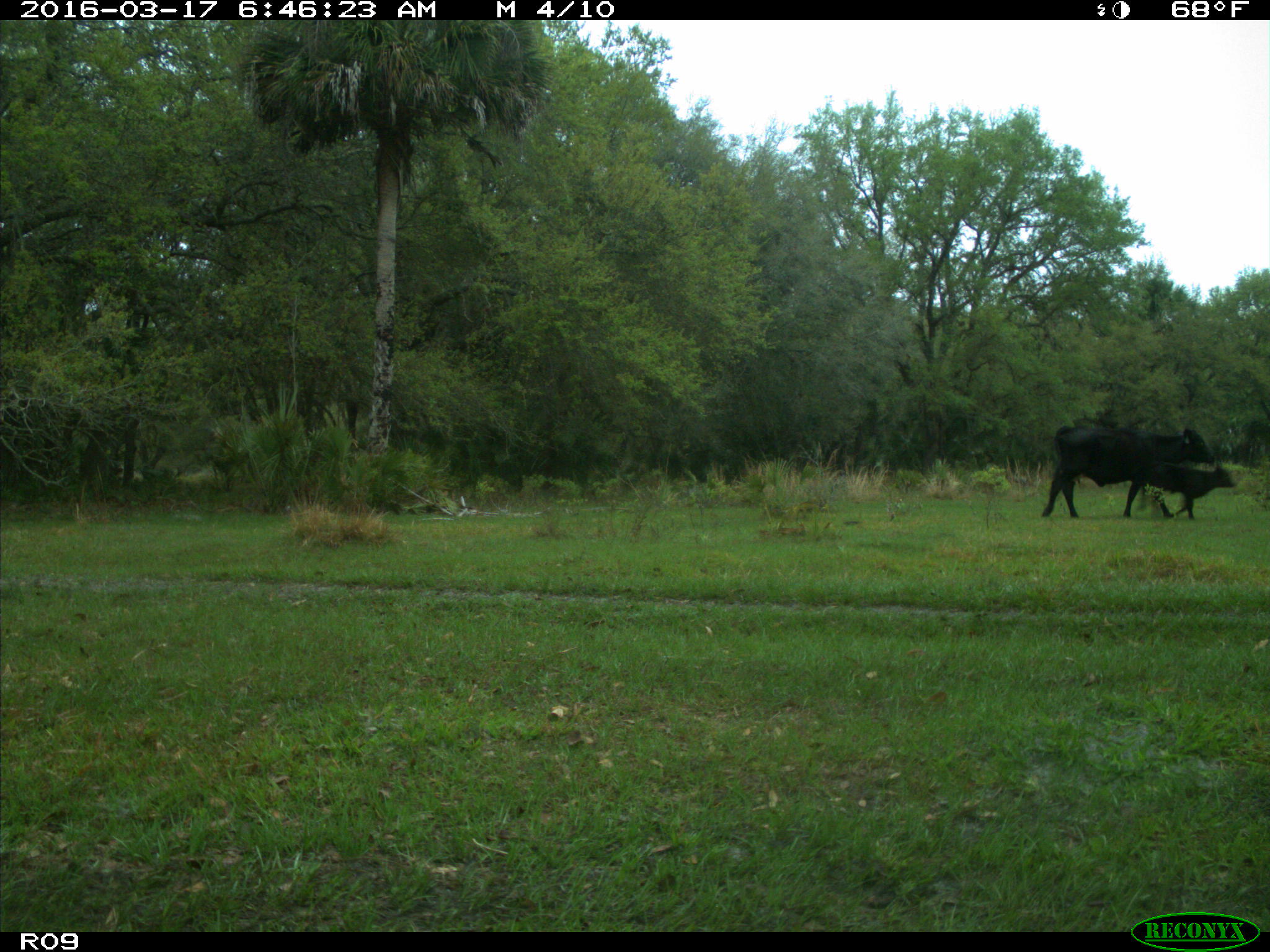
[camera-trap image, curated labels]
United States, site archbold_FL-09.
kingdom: Animalia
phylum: Chordata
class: Mammalia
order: Artiodactyla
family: Bovidae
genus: Bos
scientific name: Bos taurus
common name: domestic cow